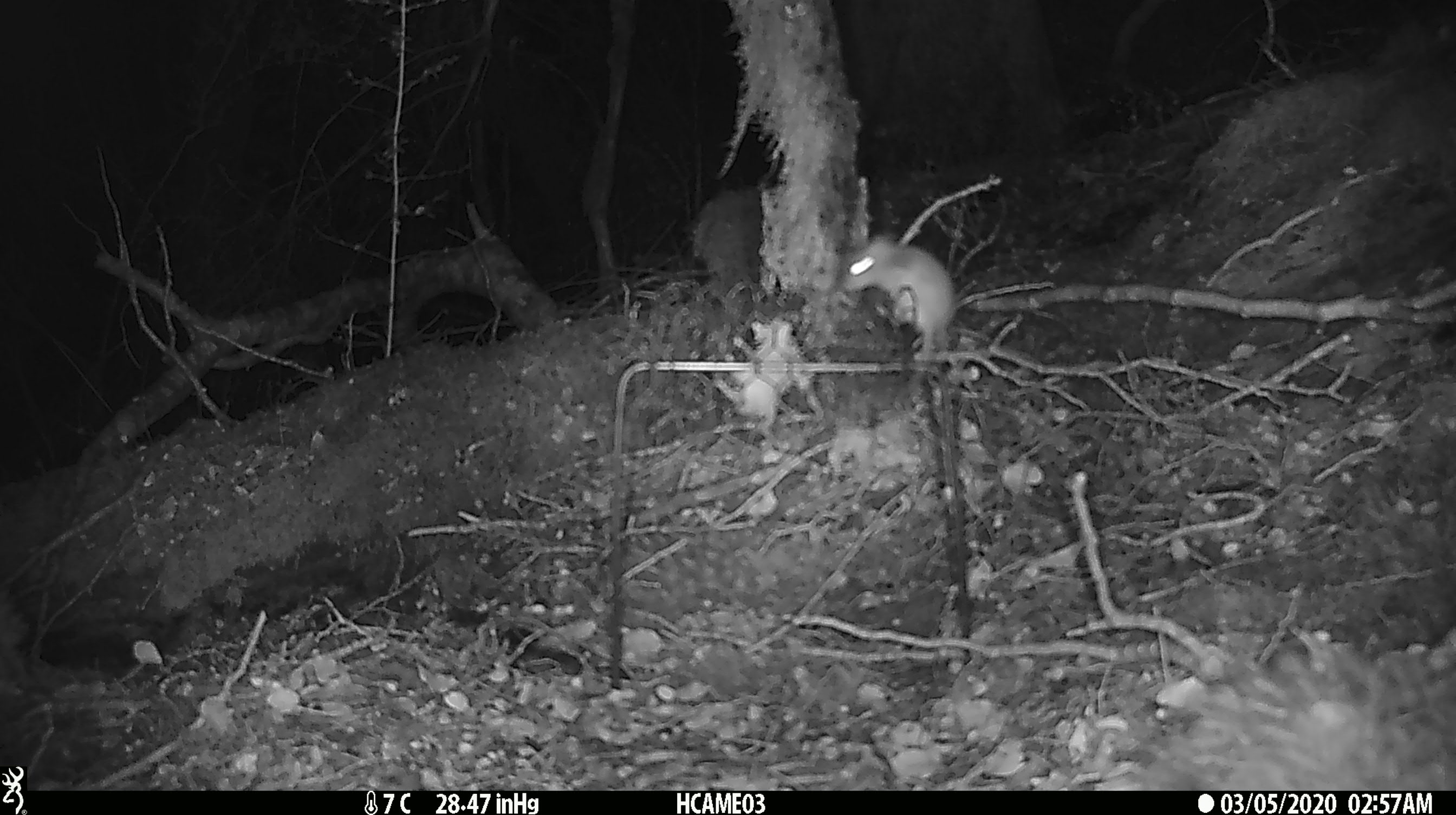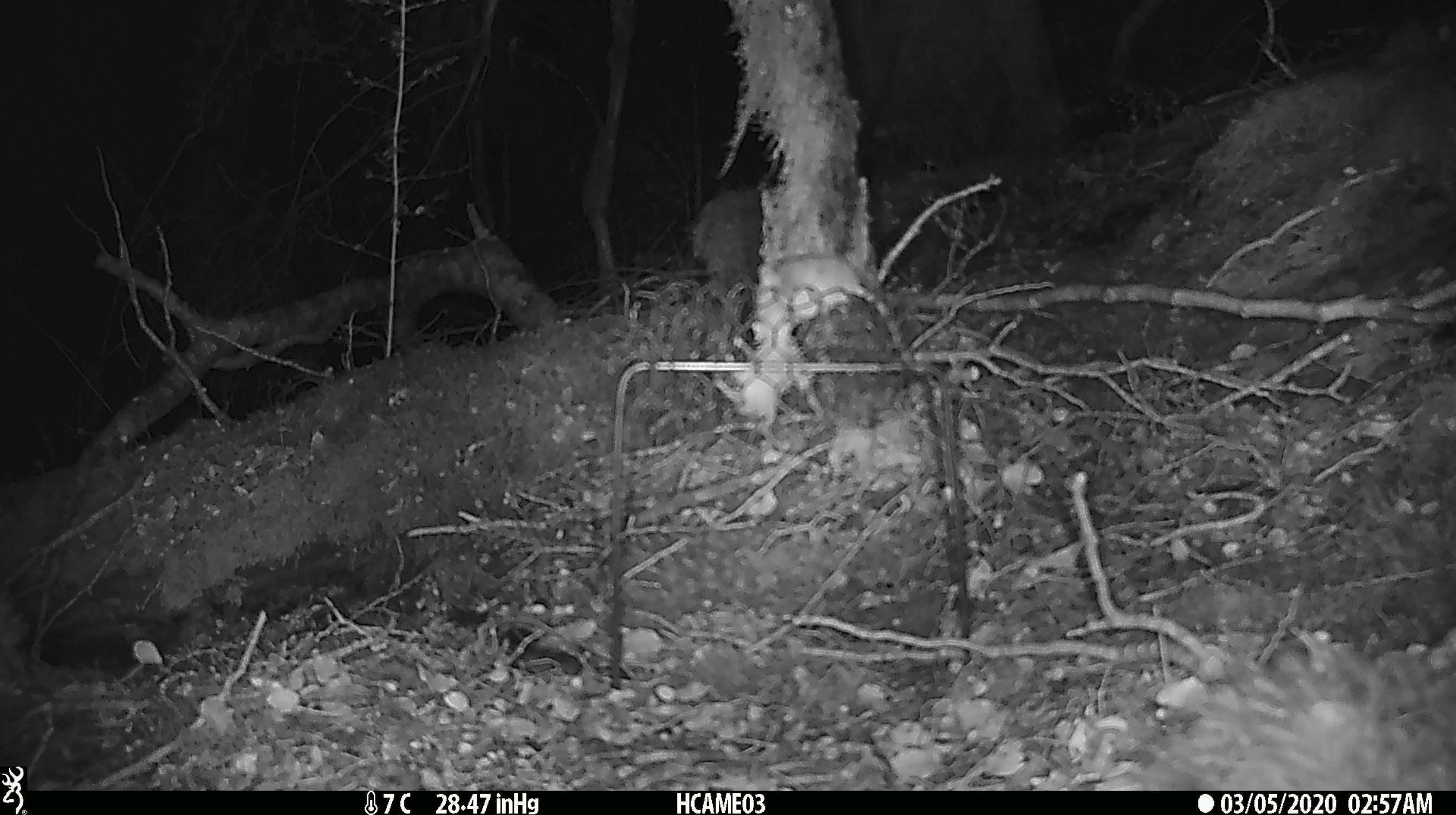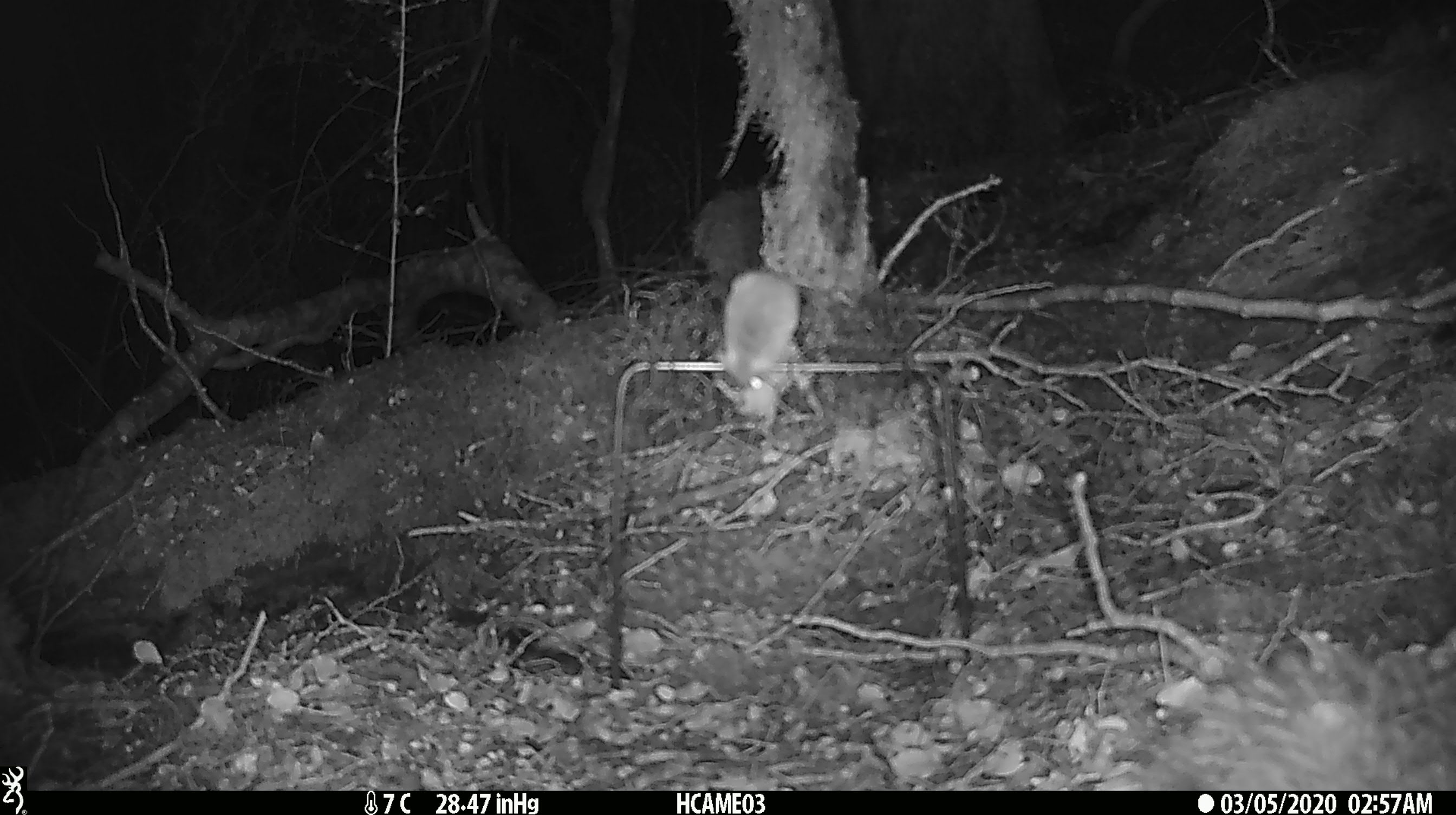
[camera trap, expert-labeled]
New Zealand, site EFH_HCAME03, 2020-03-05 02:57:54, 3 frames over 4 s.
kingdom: Animalia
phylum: Chordata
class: Mammalia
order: Rodentia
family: Muridae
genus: Mus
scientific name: Mus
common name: mouse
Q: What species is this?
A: Mouse (Mus).